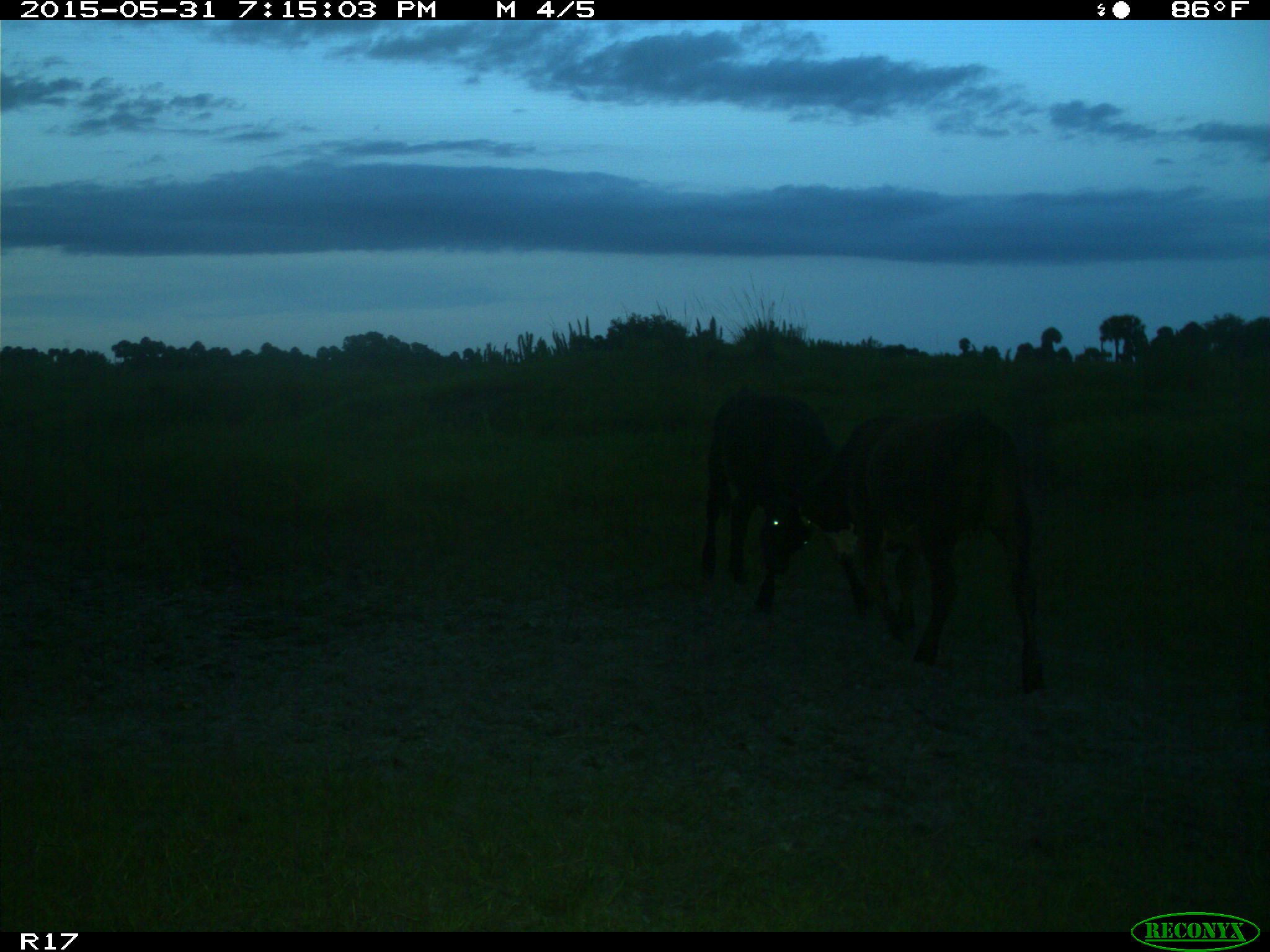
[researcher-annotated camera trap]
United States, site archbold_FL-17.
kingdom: Animalia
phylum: Chordata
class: Mammalia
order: Artiodactyla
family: Bovidae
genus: Bos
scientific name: Bos taurus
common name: domestic cow